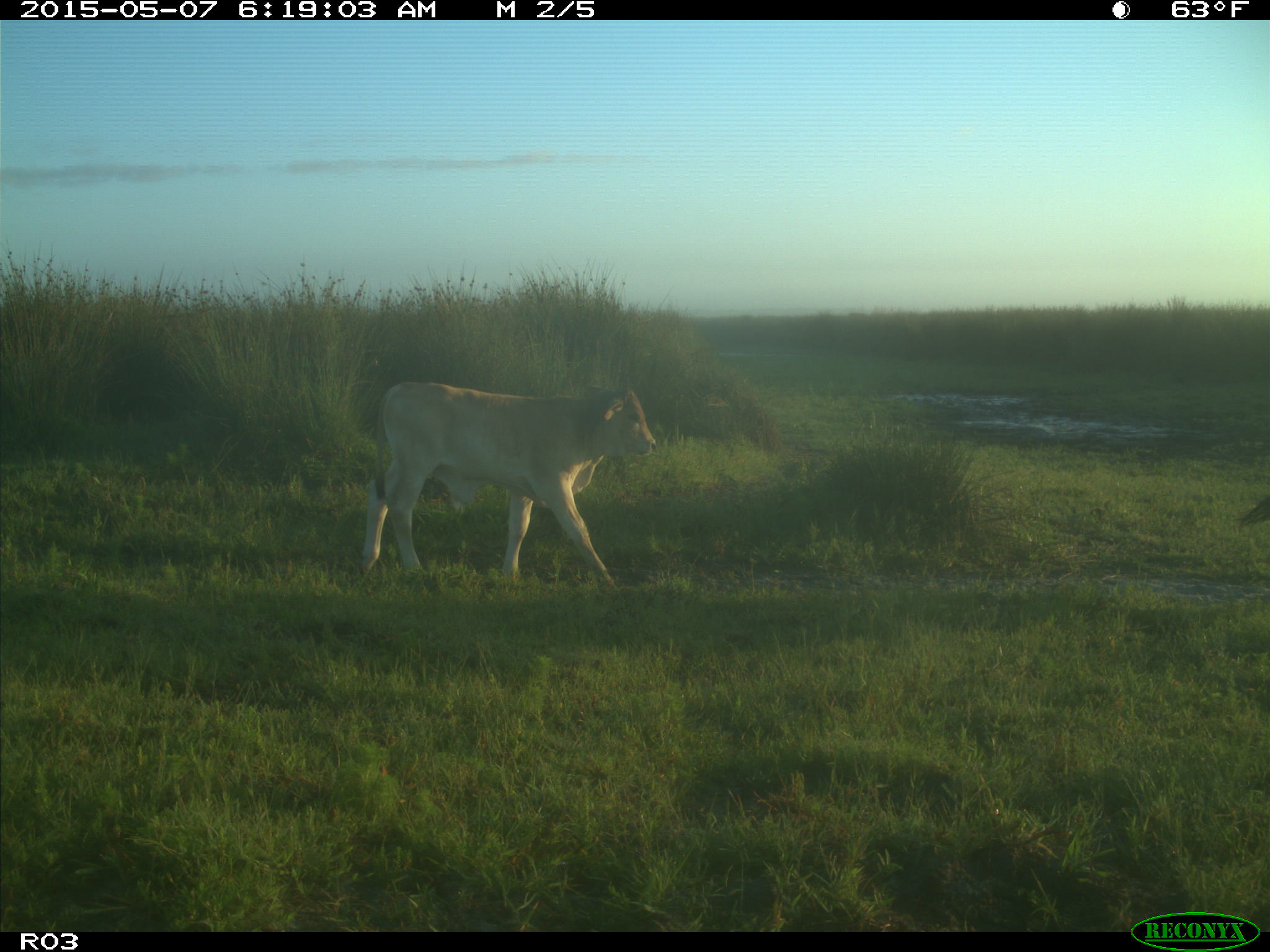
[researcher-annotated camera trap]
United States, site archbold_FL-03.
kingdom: Animalia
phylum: Chordata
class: Mammalia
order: Artiodactyla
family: Bovidae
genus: Bos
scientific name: Bos taurus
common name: domestic cow